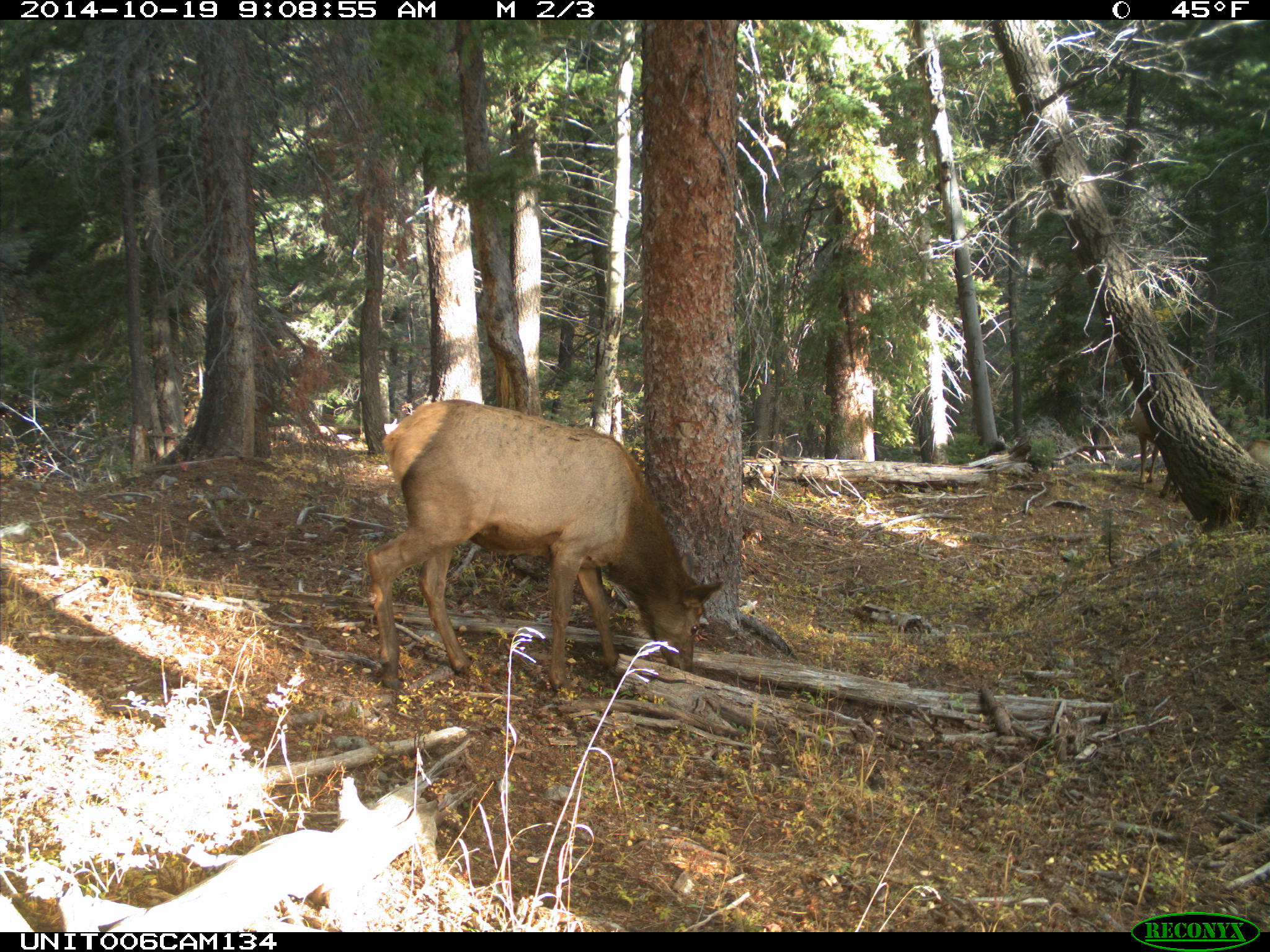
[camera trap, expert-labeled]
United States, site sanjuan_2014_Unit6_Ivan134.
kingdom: Animalia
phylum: Chordata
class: Mammalia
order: Artiodactyla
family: Cervidae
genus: Cervus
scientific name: Cervus elaphus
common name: red deer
Cervus elaphus (red deer).